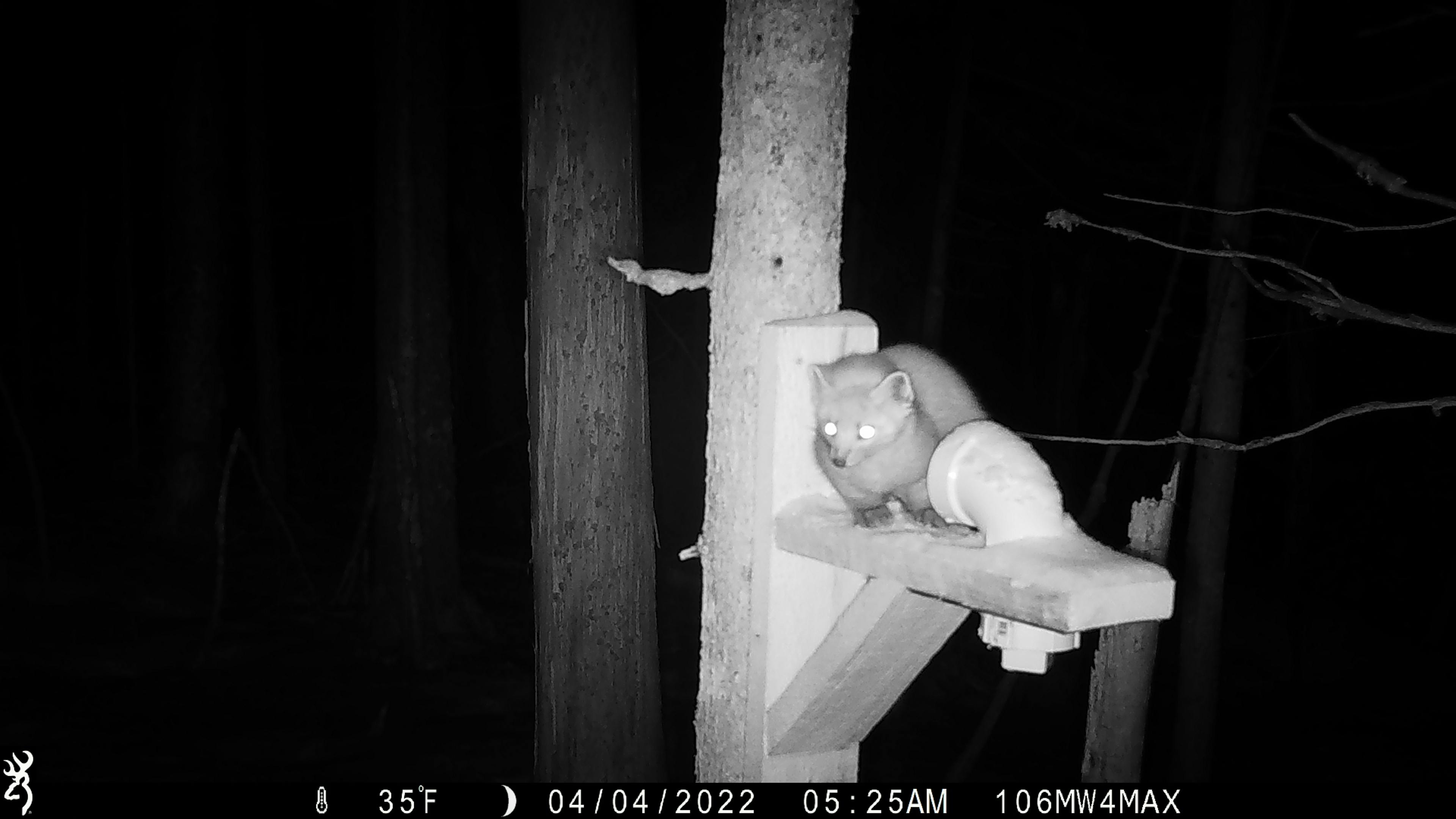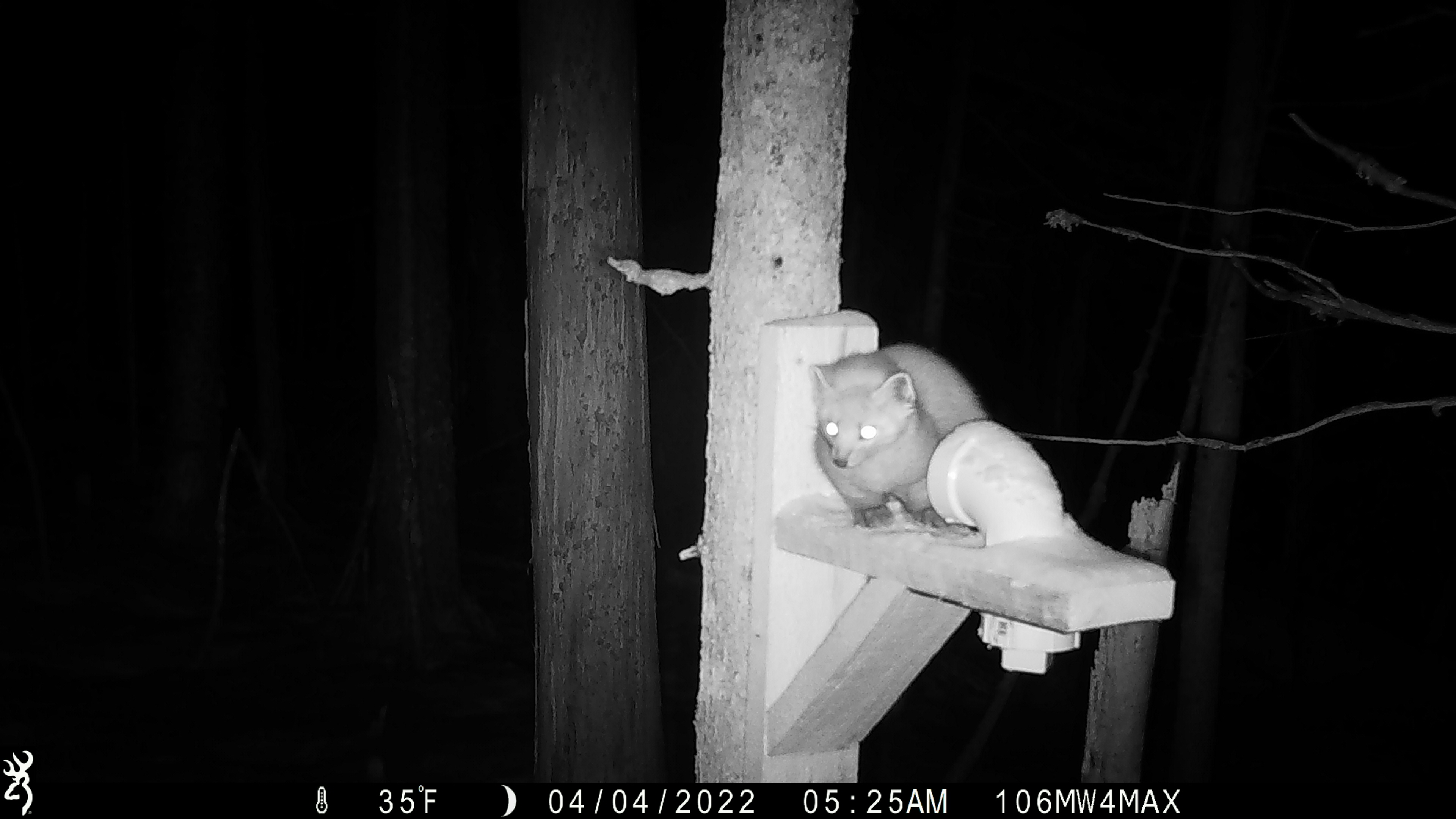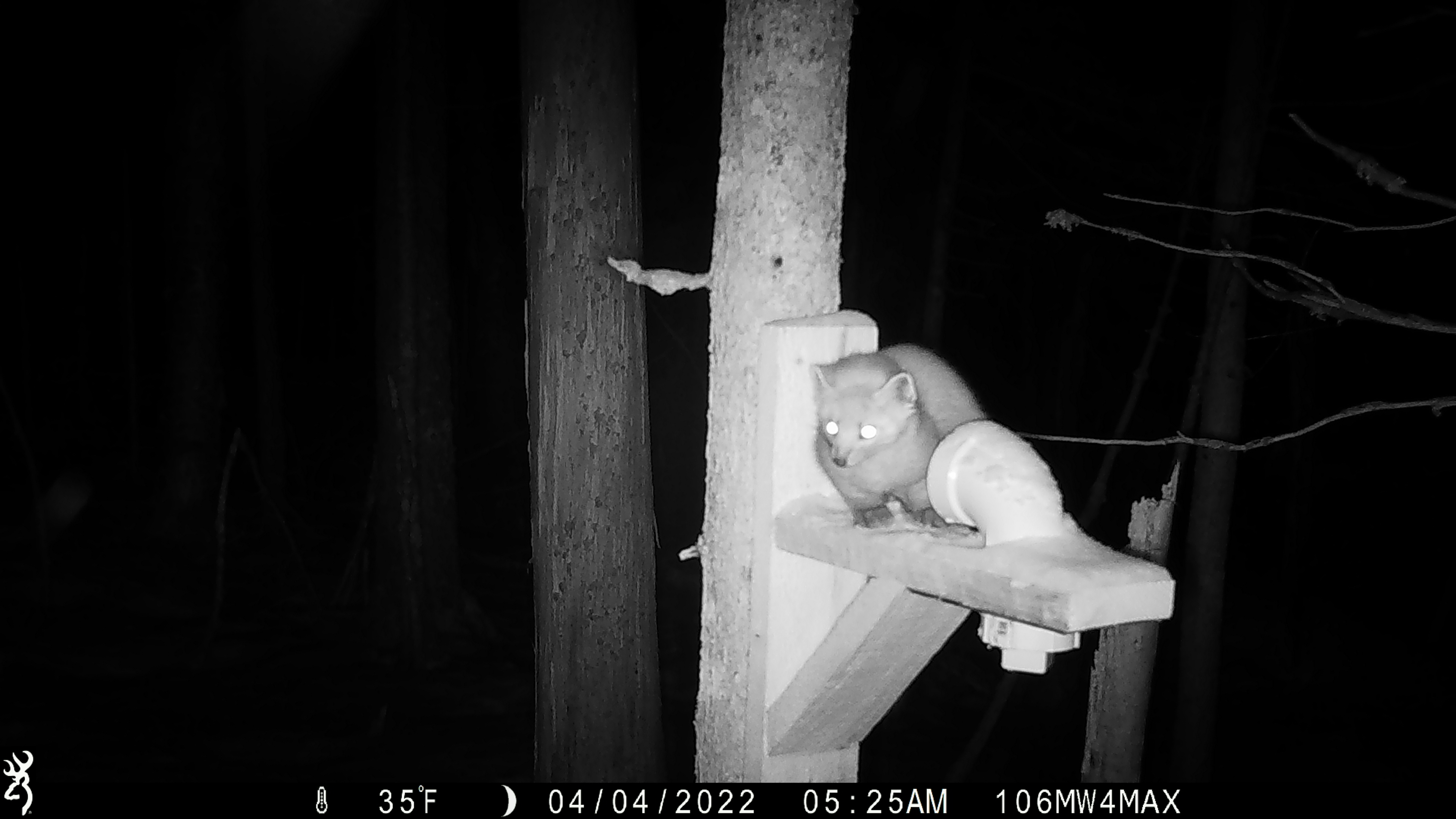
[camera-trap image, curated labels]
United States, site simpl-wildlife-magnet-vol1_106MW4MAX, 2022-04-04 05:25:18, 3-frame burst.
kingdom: Animalia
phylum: Chordata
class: Mammalia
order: Carnivora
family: Mustelidae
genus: Martes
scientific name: Martes americana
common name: american marten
American marten (Martes americana).